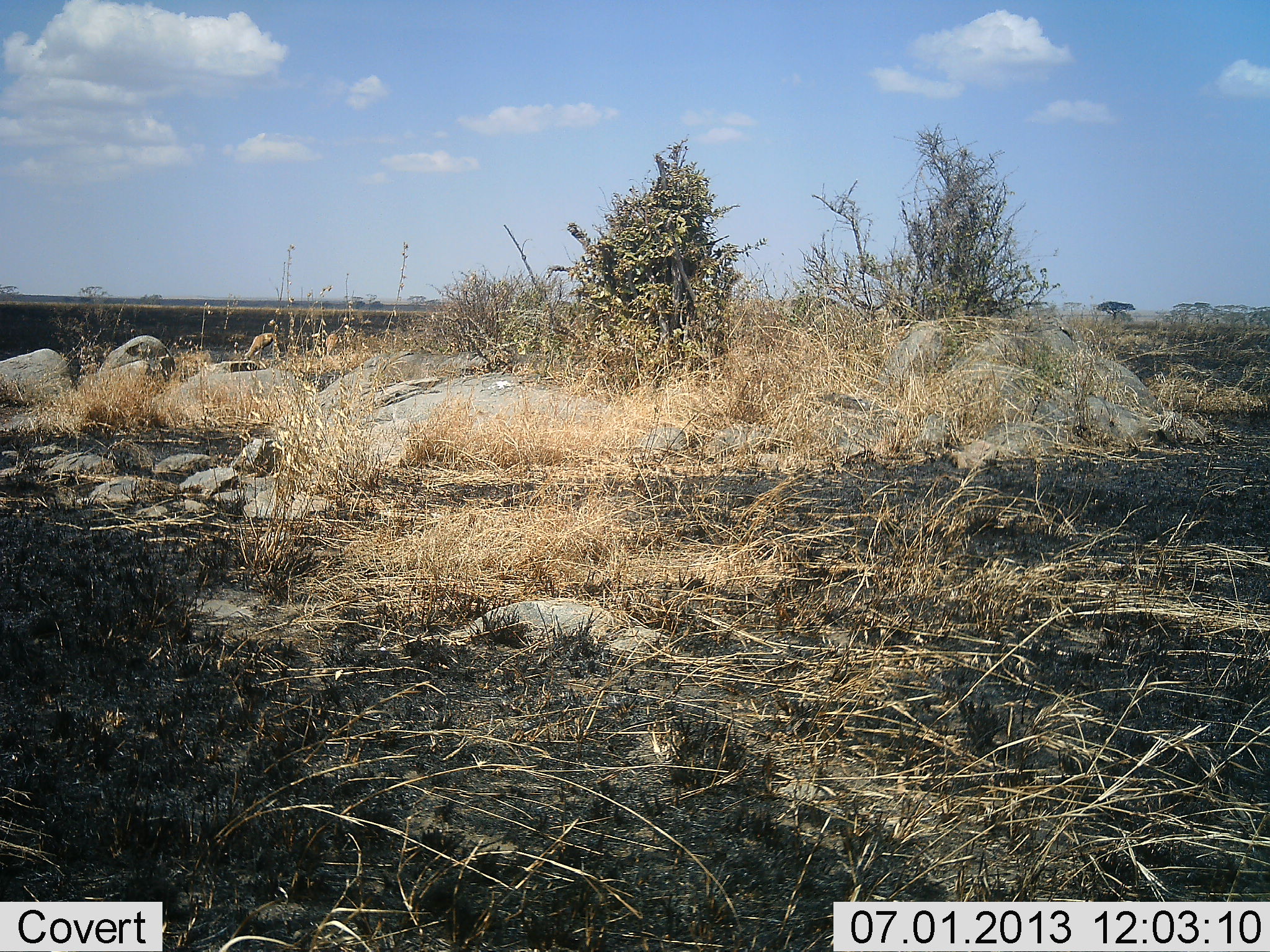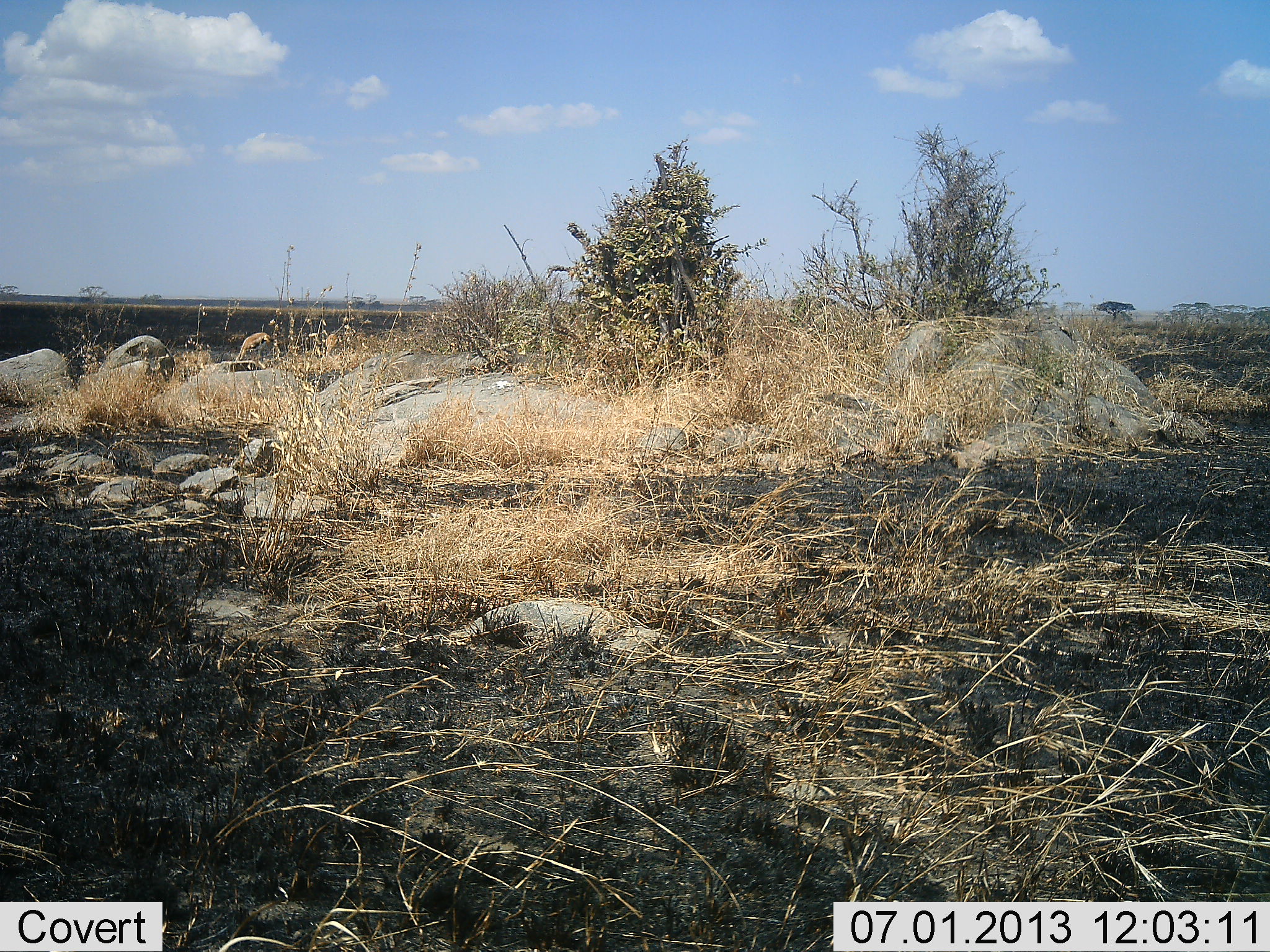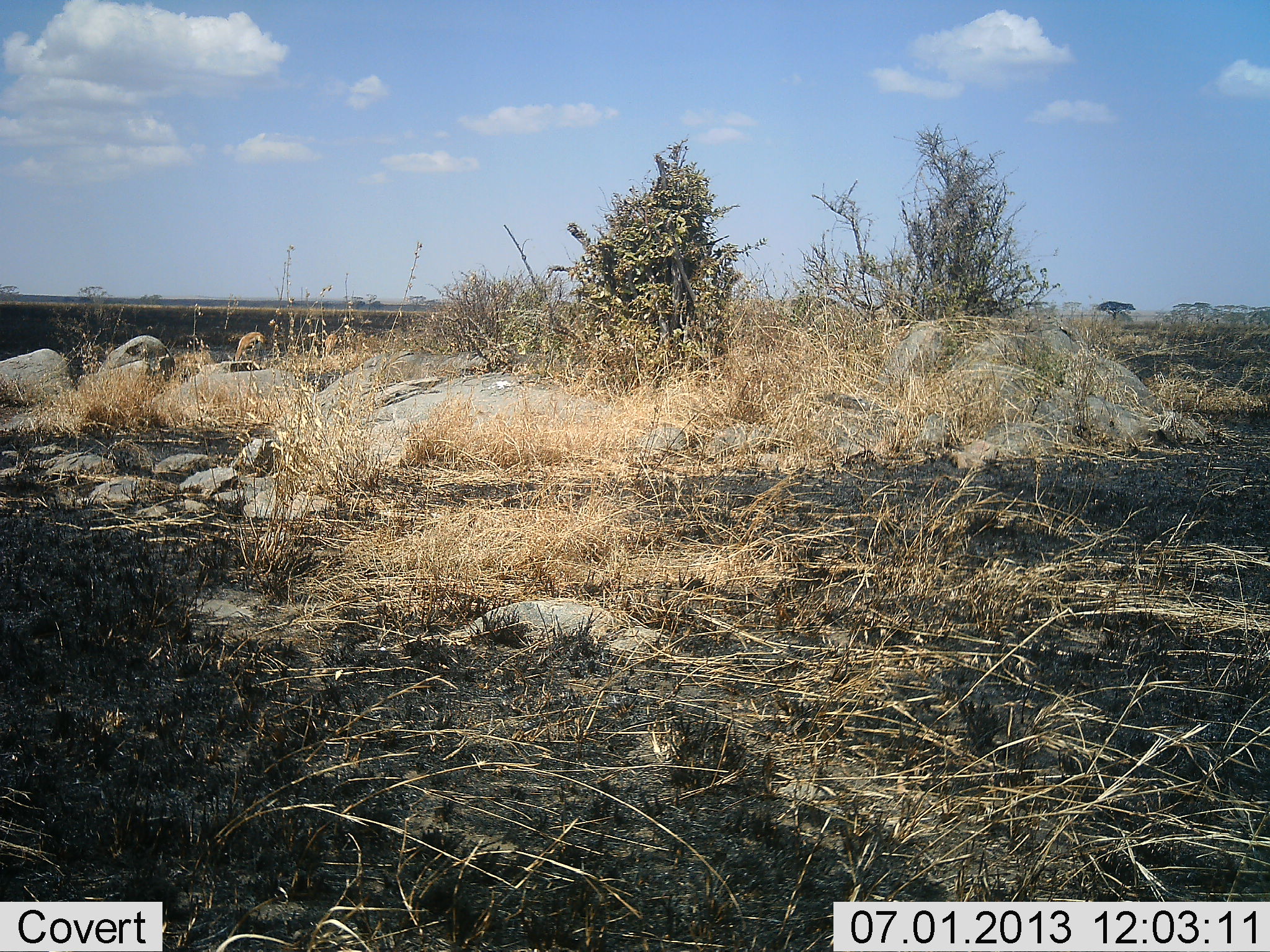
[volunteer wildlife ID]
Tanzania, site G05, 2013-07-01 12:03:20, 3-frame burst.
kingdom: Animalia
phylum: Chordata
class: Mammalia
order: Artiodactyla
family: Bovidae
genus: Eudorcas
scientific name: Eudorcas thomsonii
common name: thomson's gazelle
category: gazellethomsons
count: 1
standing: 0%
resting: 0%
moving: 10%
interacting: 0%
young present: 0%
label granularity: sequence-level